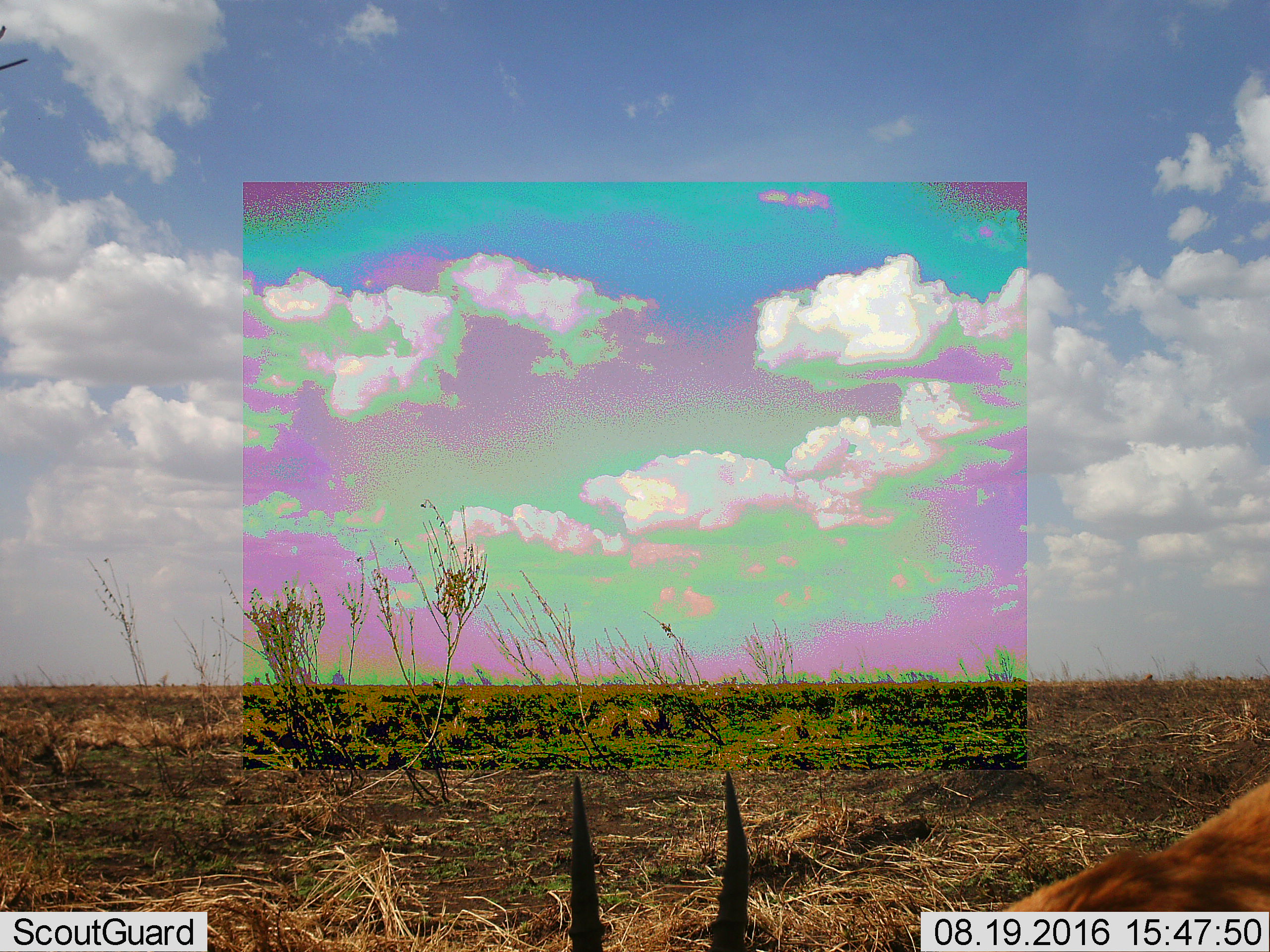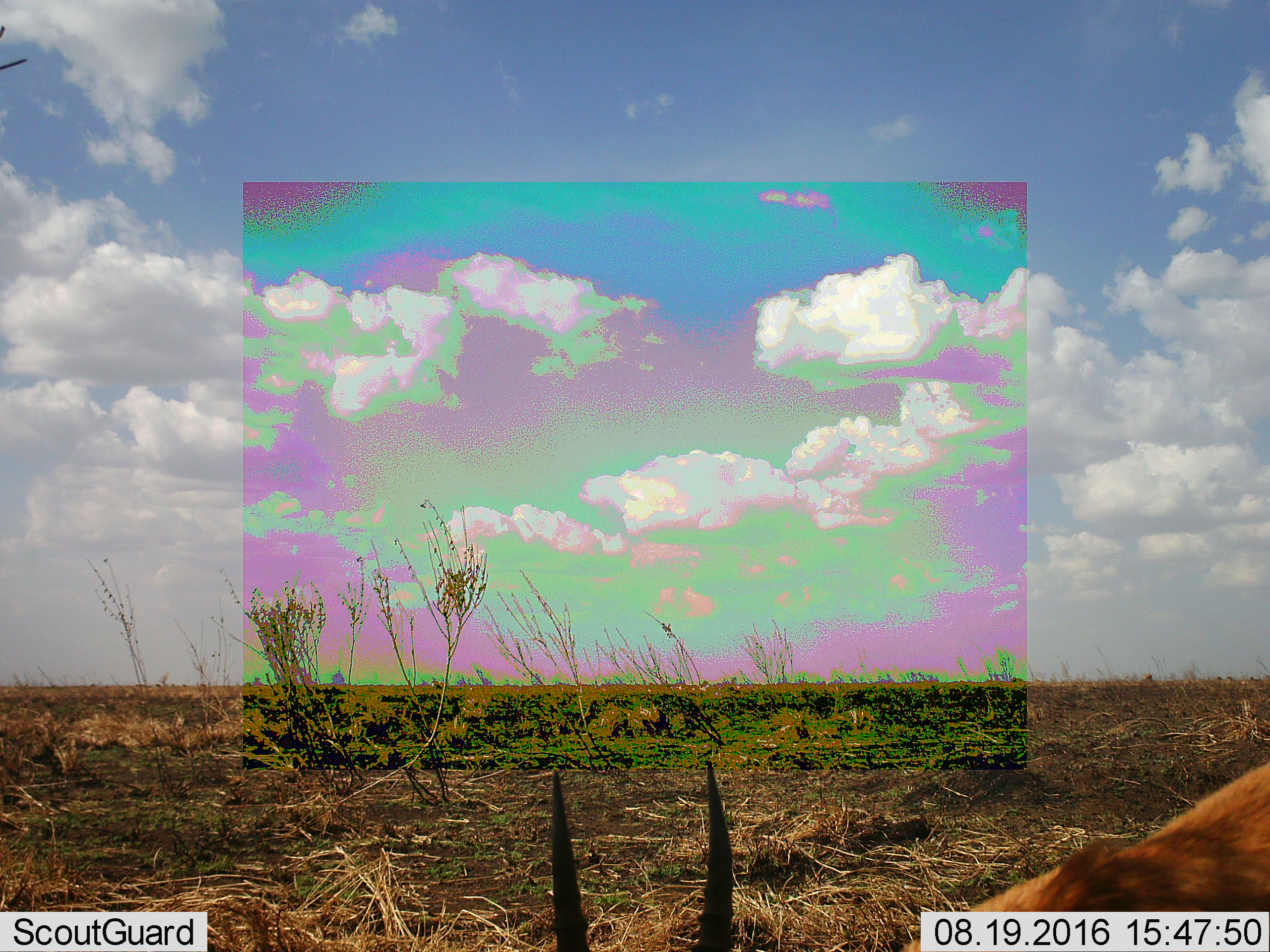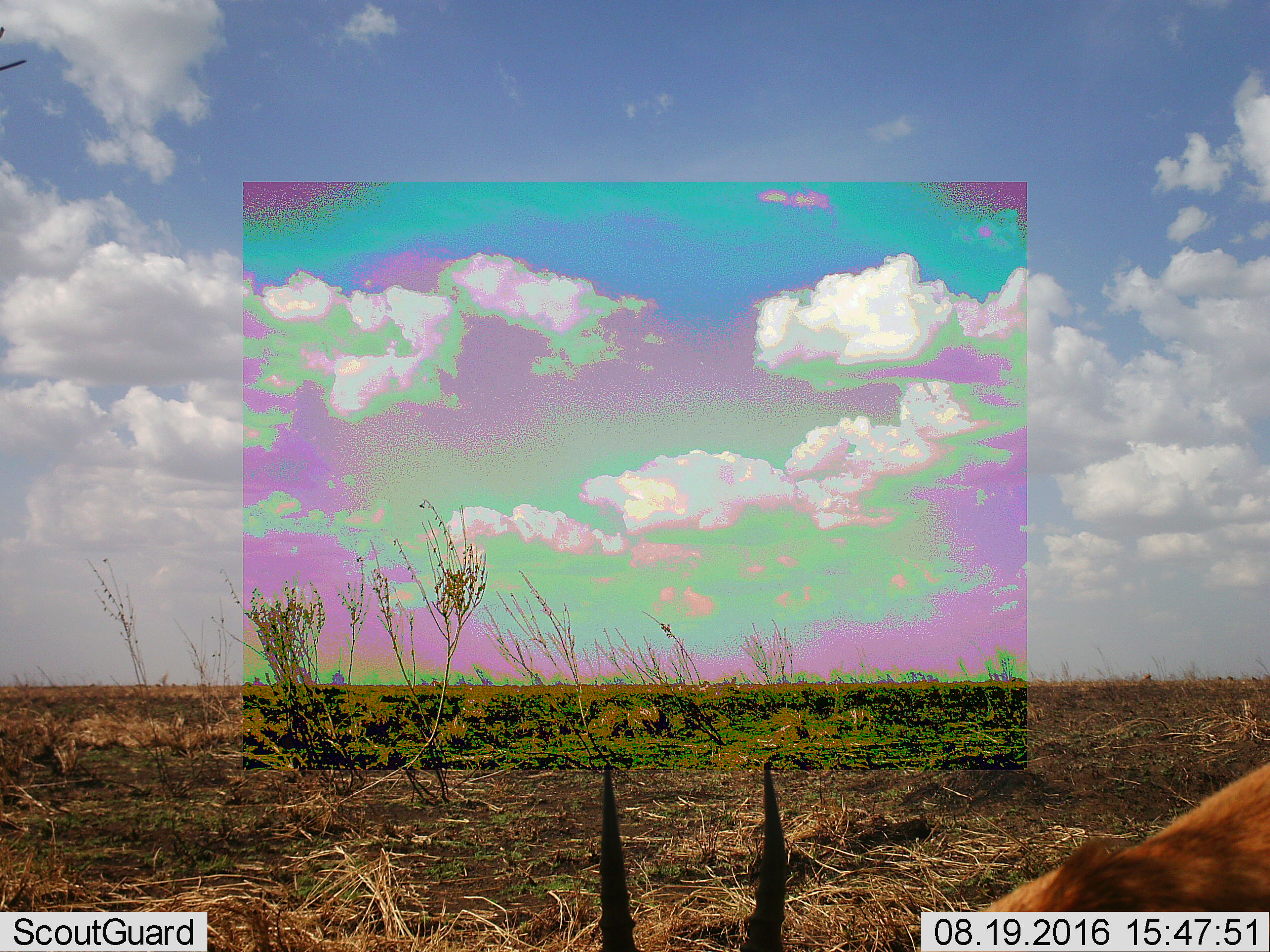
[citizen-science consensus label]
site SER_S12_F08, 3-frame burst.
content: unidentified animal